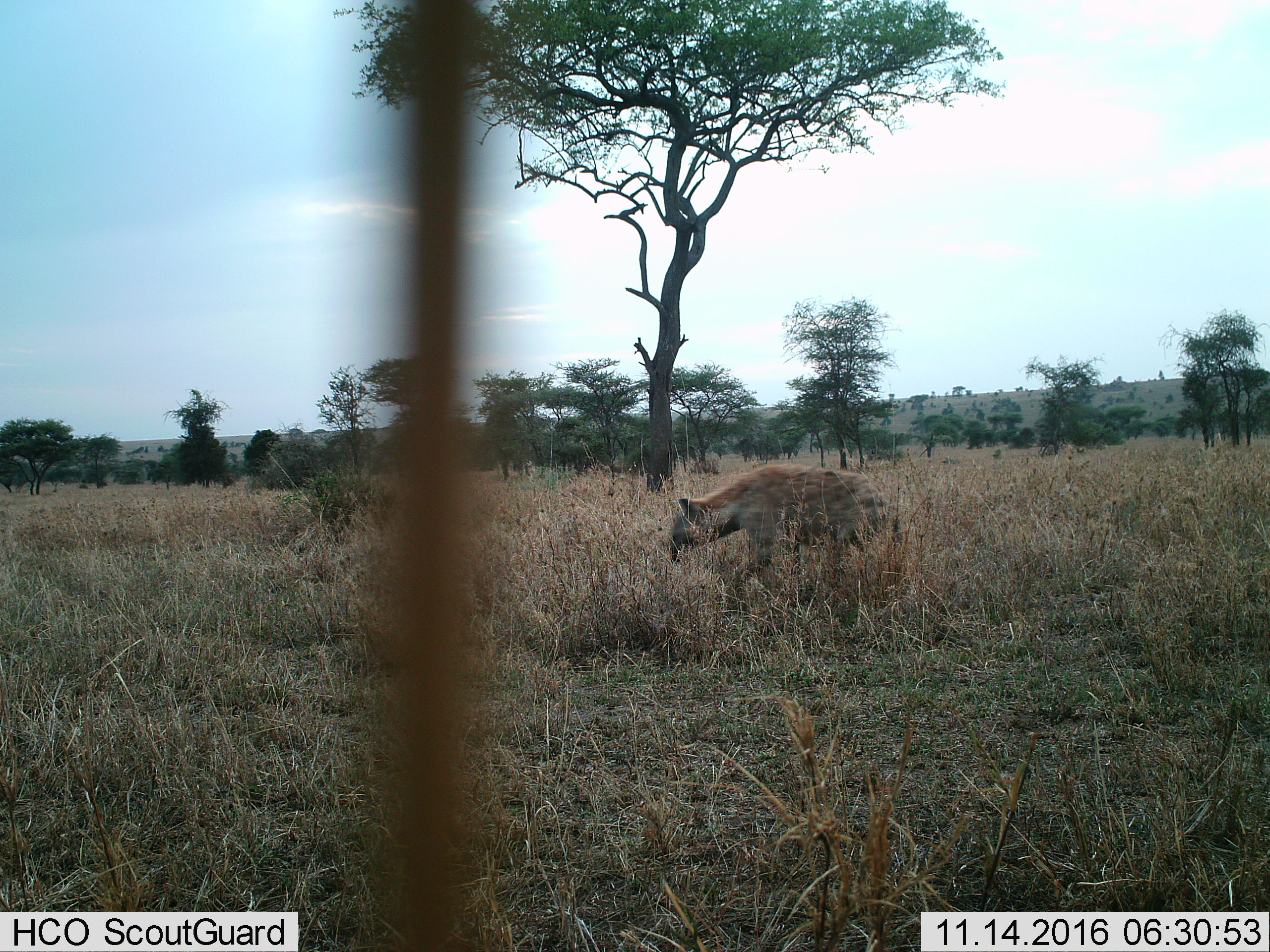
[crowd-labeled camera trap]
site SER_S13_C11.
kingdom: Animalia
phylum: Chordata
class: Mammalia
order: Carnivora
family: Hyaenidae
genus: Crocuta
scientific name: Crocuta crocuta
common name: spotted hyena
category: hyenaspotted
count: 1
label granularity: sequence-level